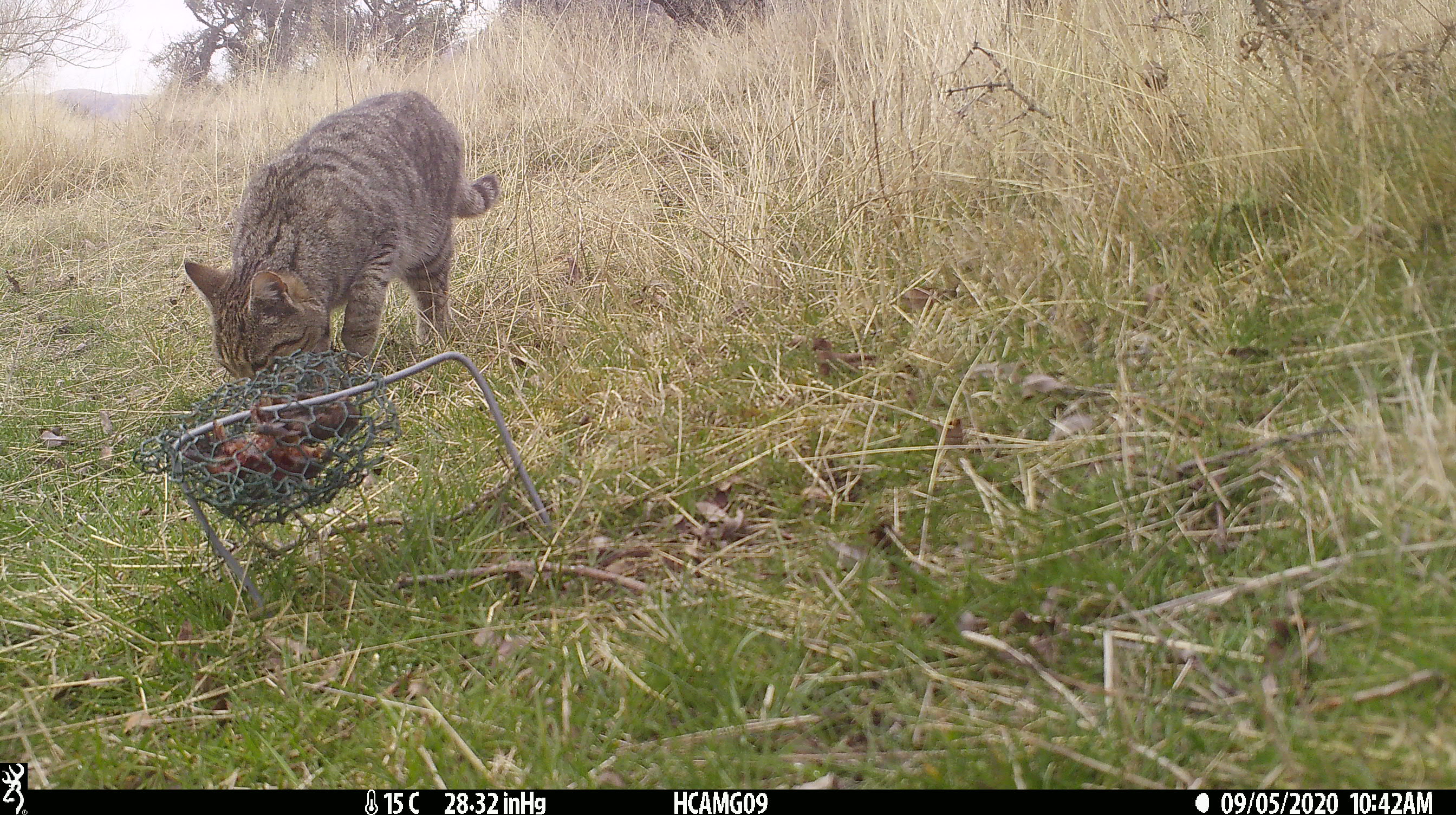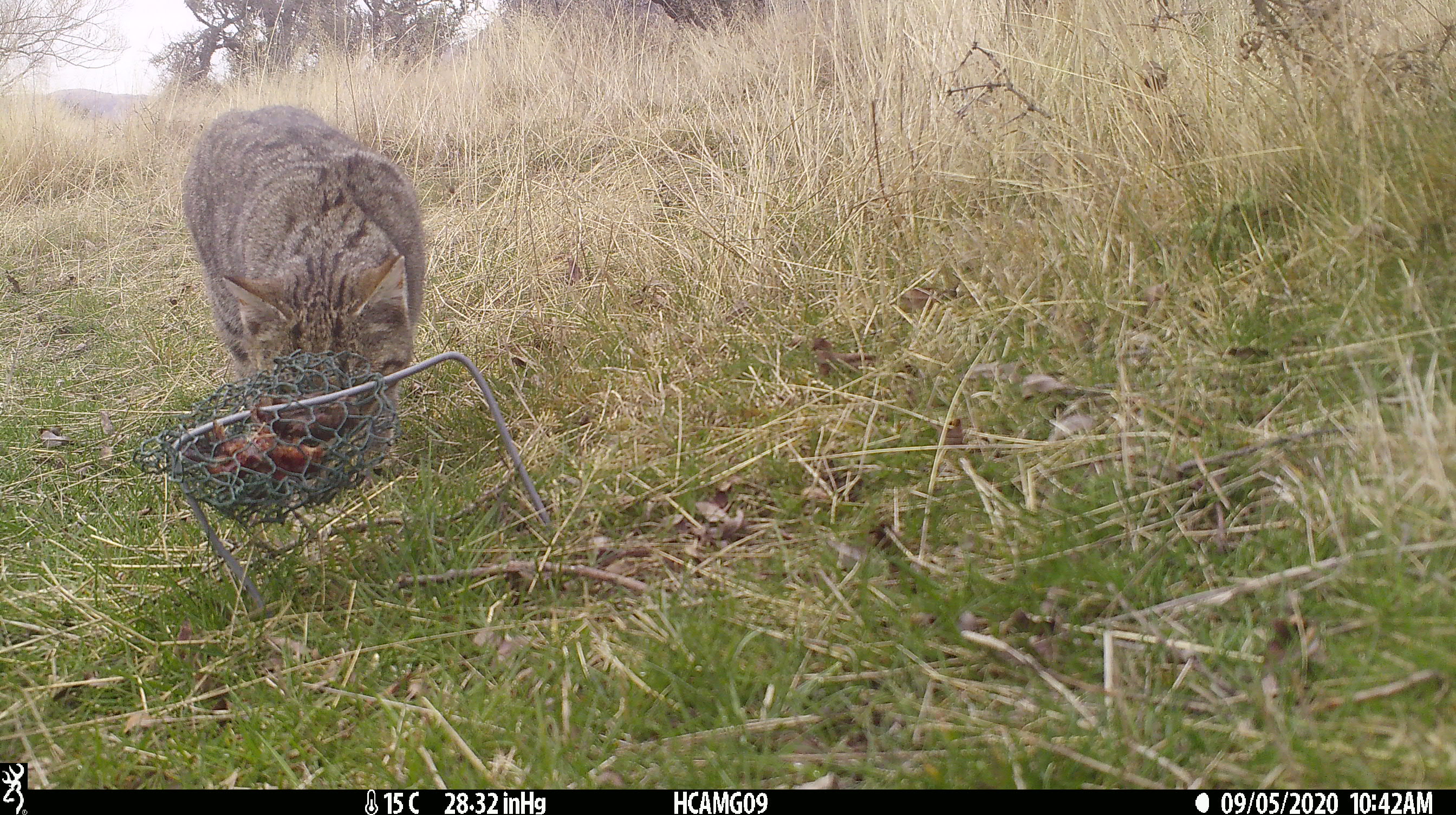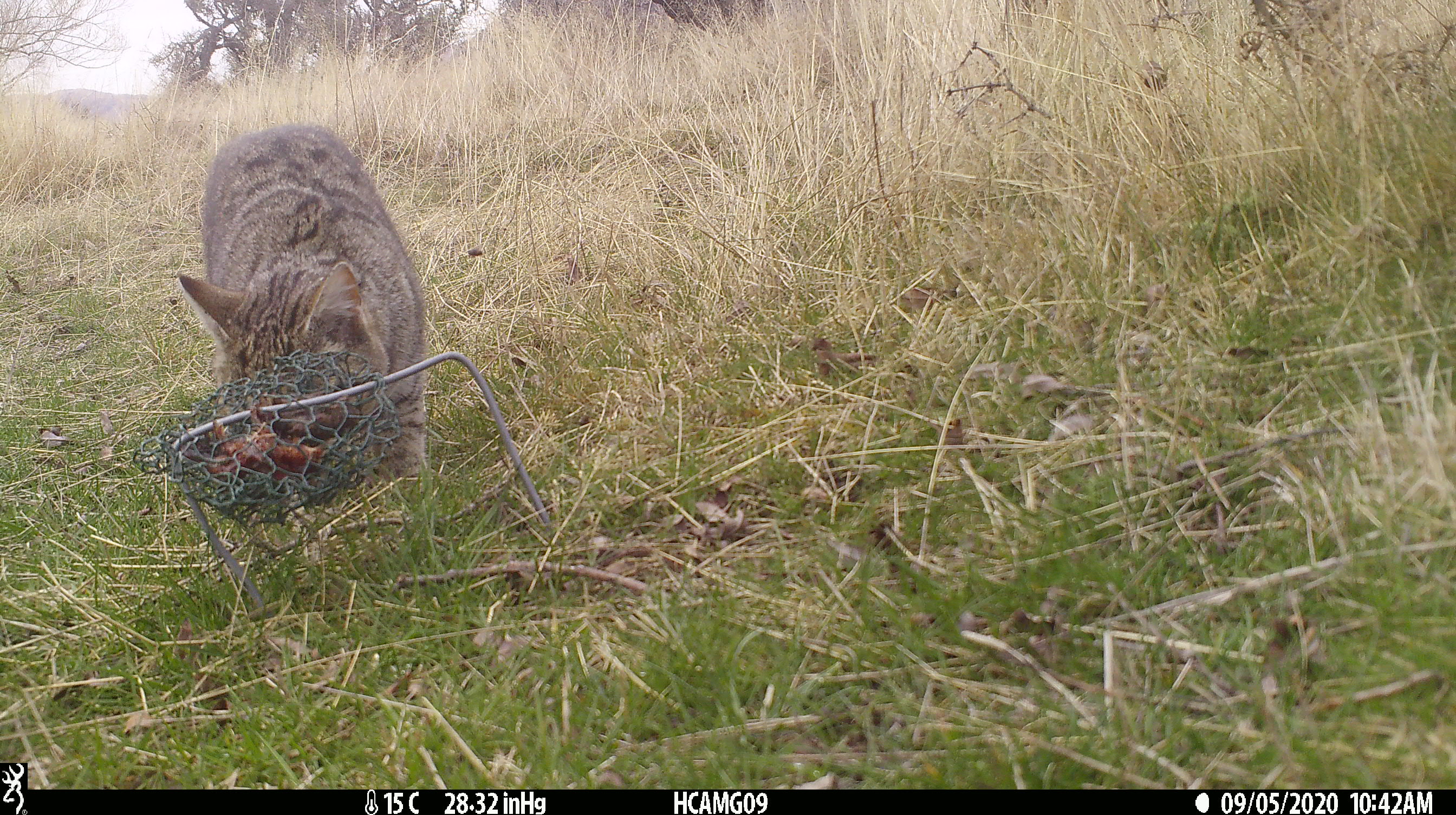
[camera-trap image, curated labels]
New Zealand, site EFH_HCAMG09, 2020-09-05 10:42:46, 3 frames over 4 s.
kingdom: Animalia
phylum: Chordata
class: Mammalia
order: Carnivora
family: Felidae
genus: Felis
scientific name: Felis catus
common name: domestic cat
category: cat